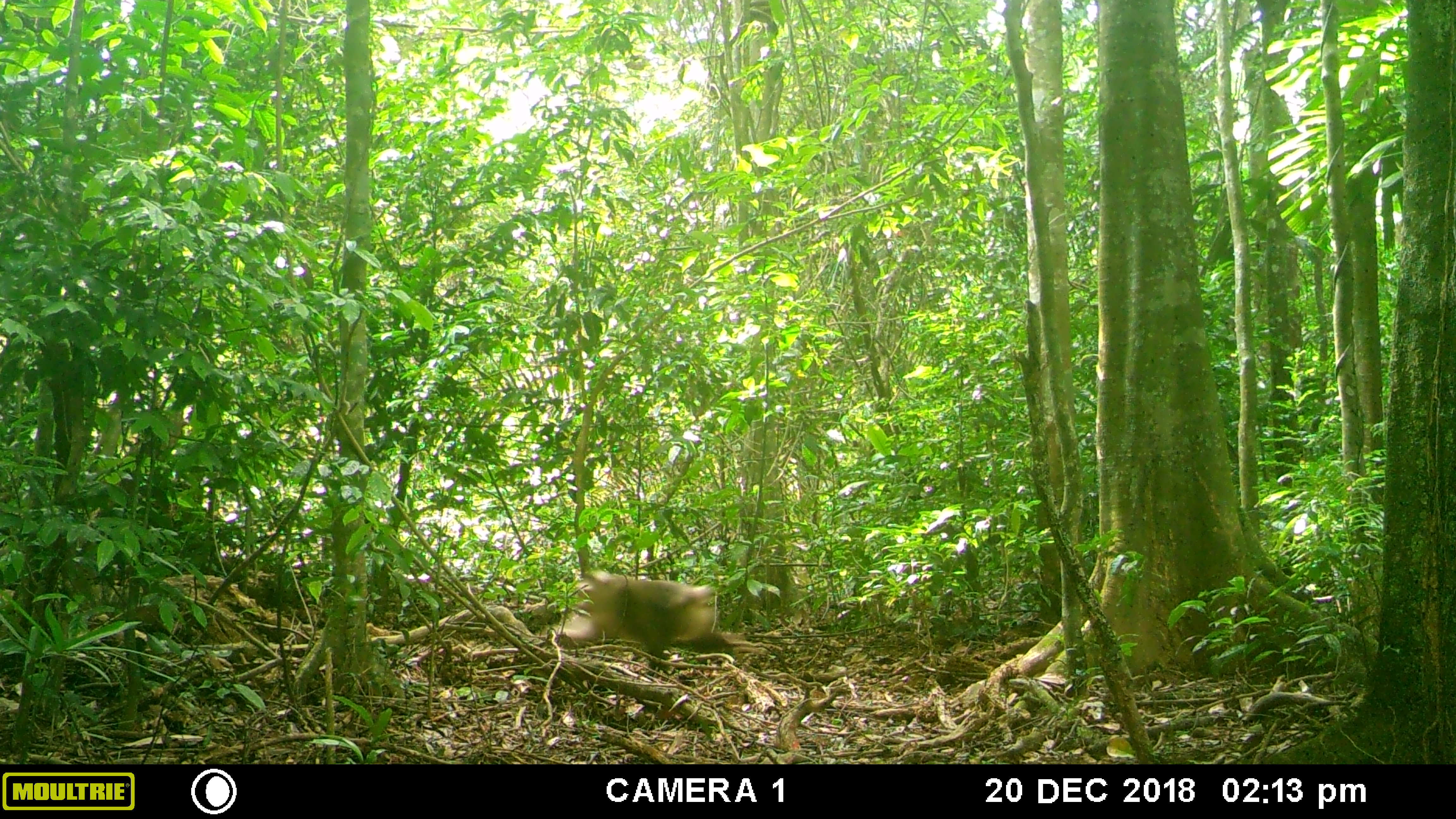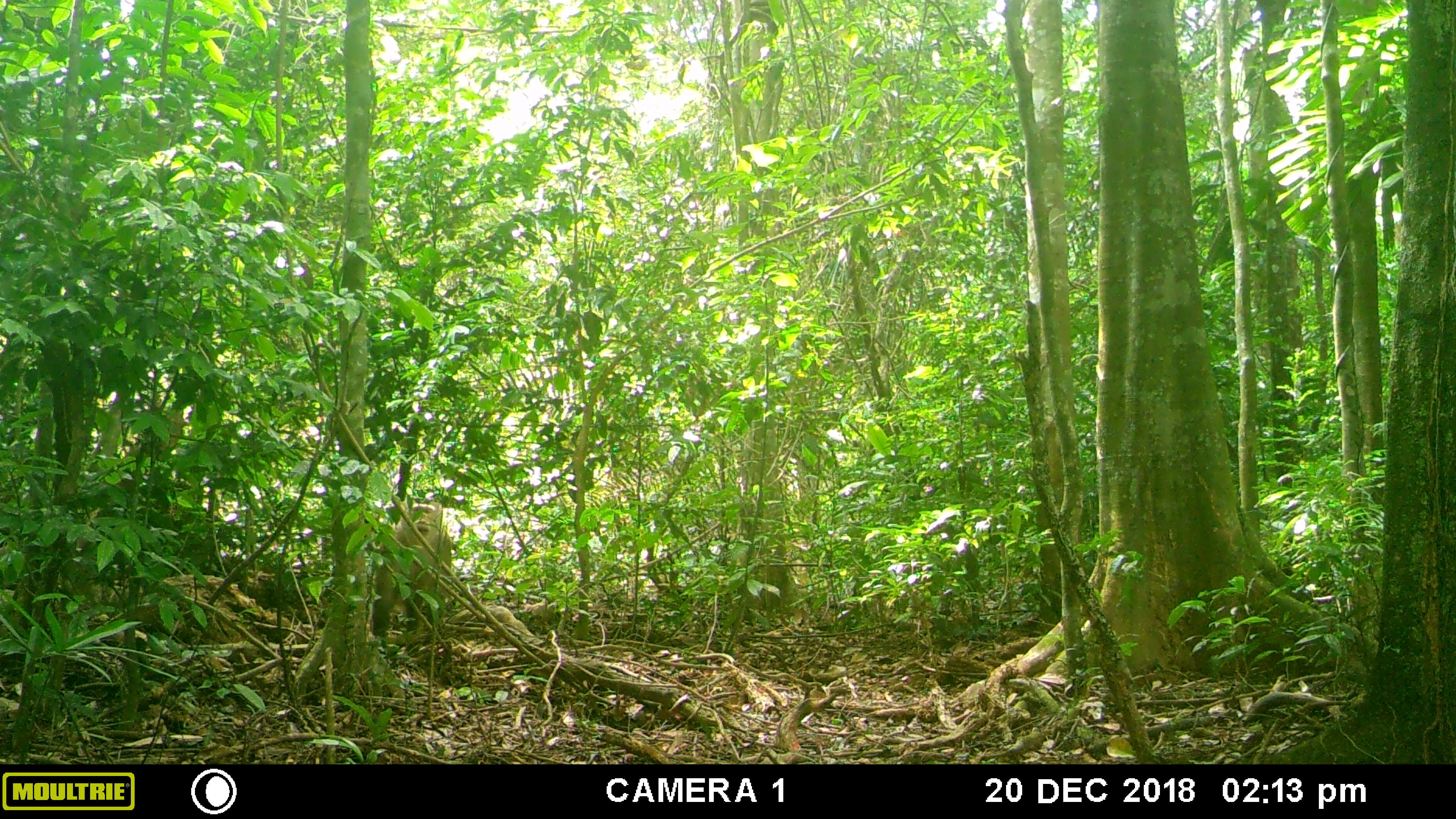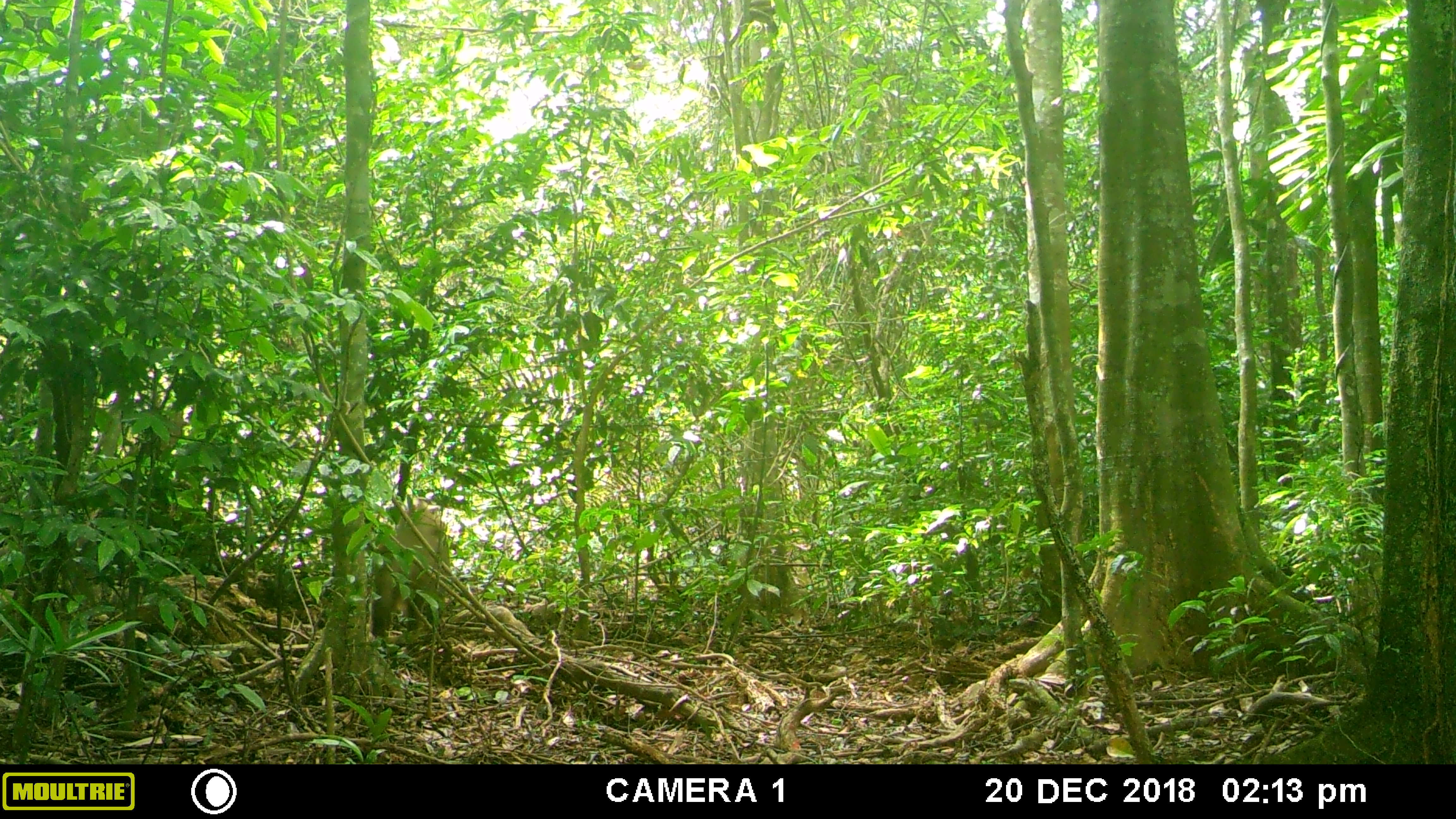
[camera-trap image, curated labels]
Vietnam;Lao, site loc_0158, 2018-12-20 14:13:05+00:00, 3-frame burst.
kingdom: Animalia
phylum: Chordata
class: Mammalia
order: Primates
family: Cercopithecidae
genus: Macaca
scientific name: Macaca nemestrina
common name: pig-tailed macaque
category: pig tailed macaque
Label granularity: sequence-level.